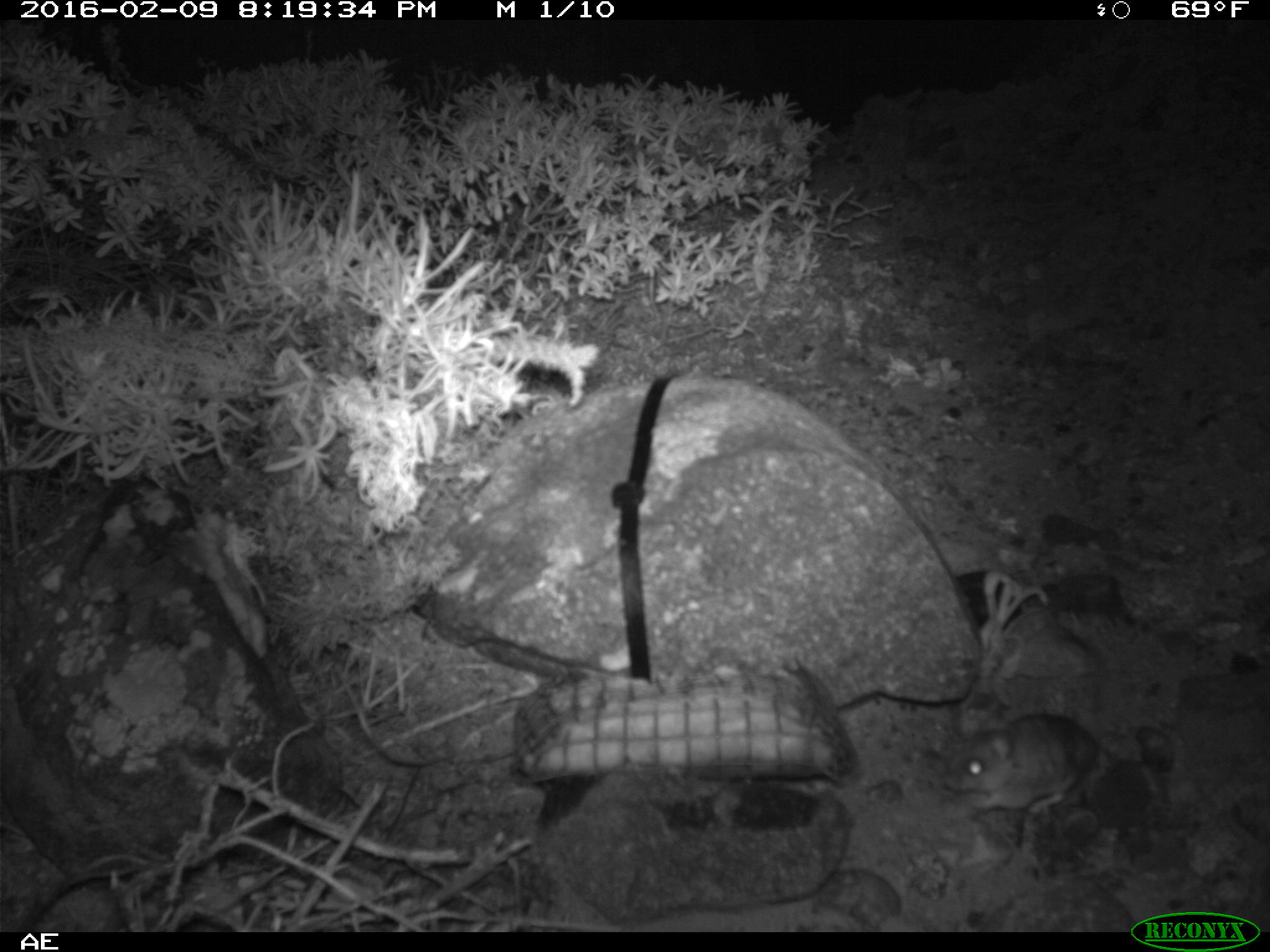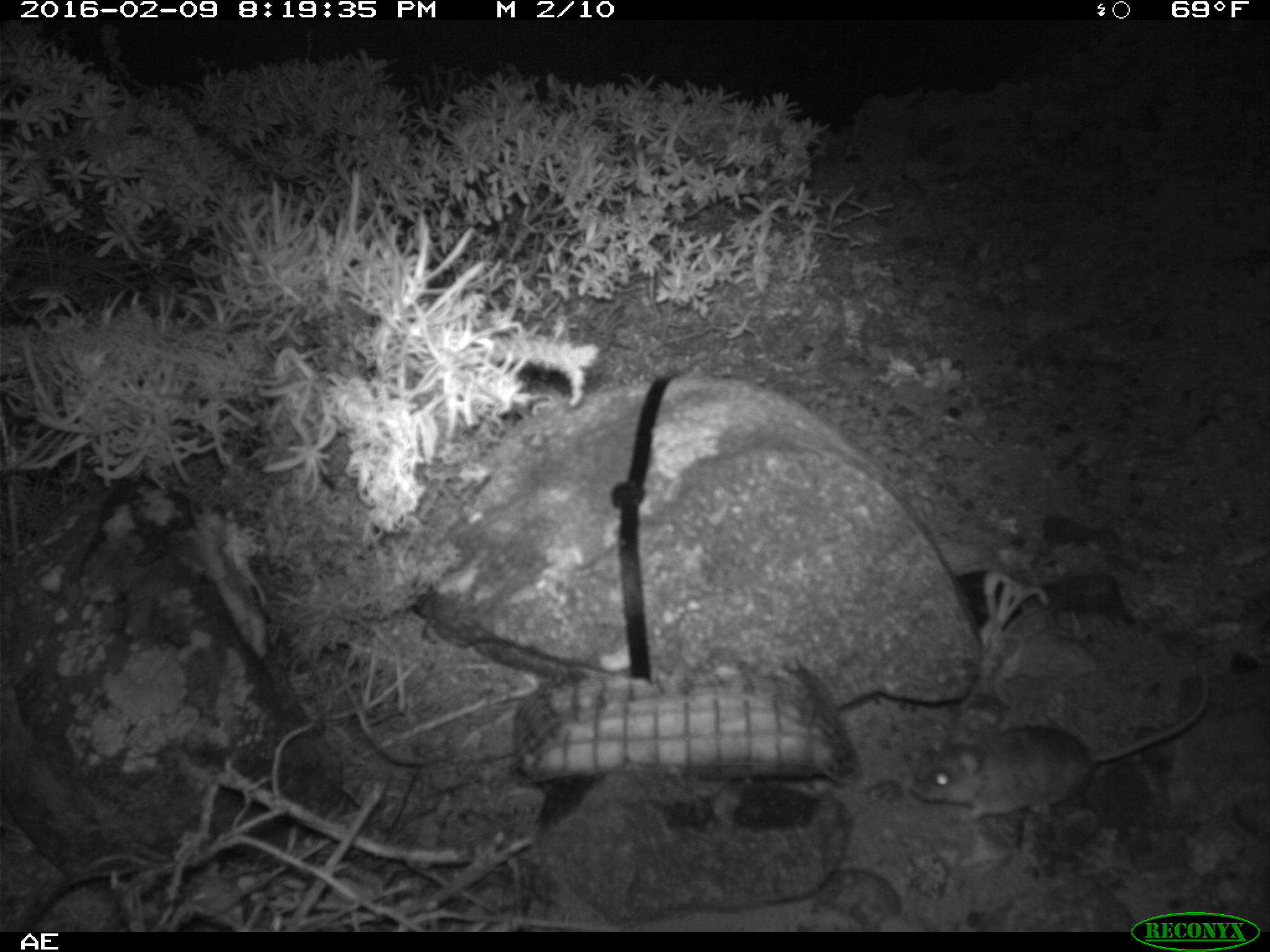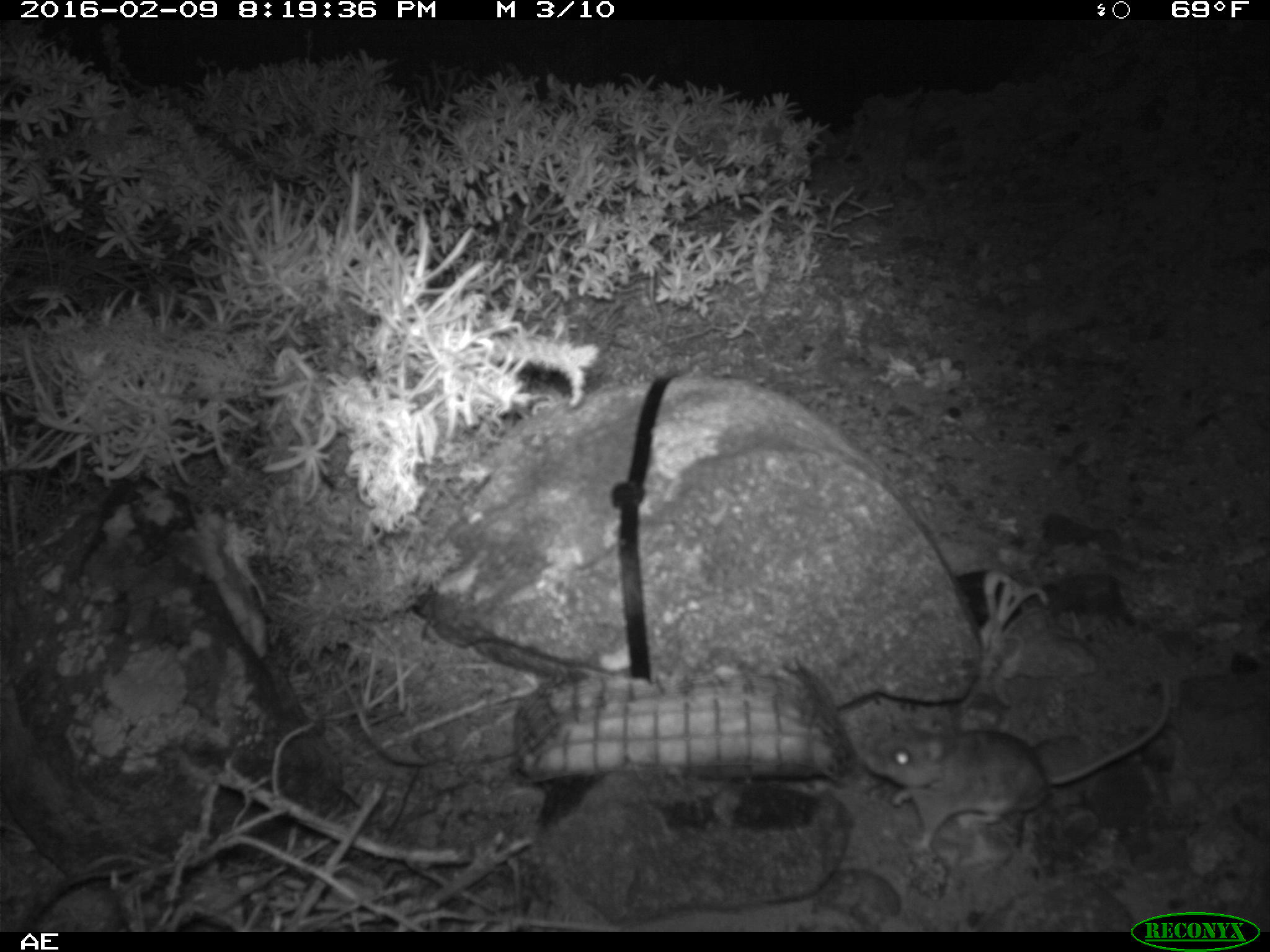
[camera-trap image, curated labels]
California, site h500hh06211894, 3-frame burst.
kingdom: Animalia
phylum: Chordata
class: Mammalia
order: Rodentia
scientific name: Rodentia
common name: rodent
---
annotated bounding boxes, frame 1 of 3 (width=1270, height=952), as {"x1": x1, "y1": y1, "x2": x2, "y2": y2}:
rodent: {"x1": 941, "y1": 713, "x2": 1117, "y2": 816}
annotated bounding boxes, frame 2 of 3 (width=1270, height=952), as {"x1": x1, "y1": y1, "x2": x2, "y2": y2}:
rodent: {"x1": 905, "y1": 656, "x2": 1211, "y2": 822}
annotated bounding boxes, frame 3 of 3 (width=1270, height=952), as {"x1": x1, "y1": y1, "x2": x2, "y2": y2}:
rodent: {"x1": 865, "y1": 676, "x2": 1170, "y2": 852}